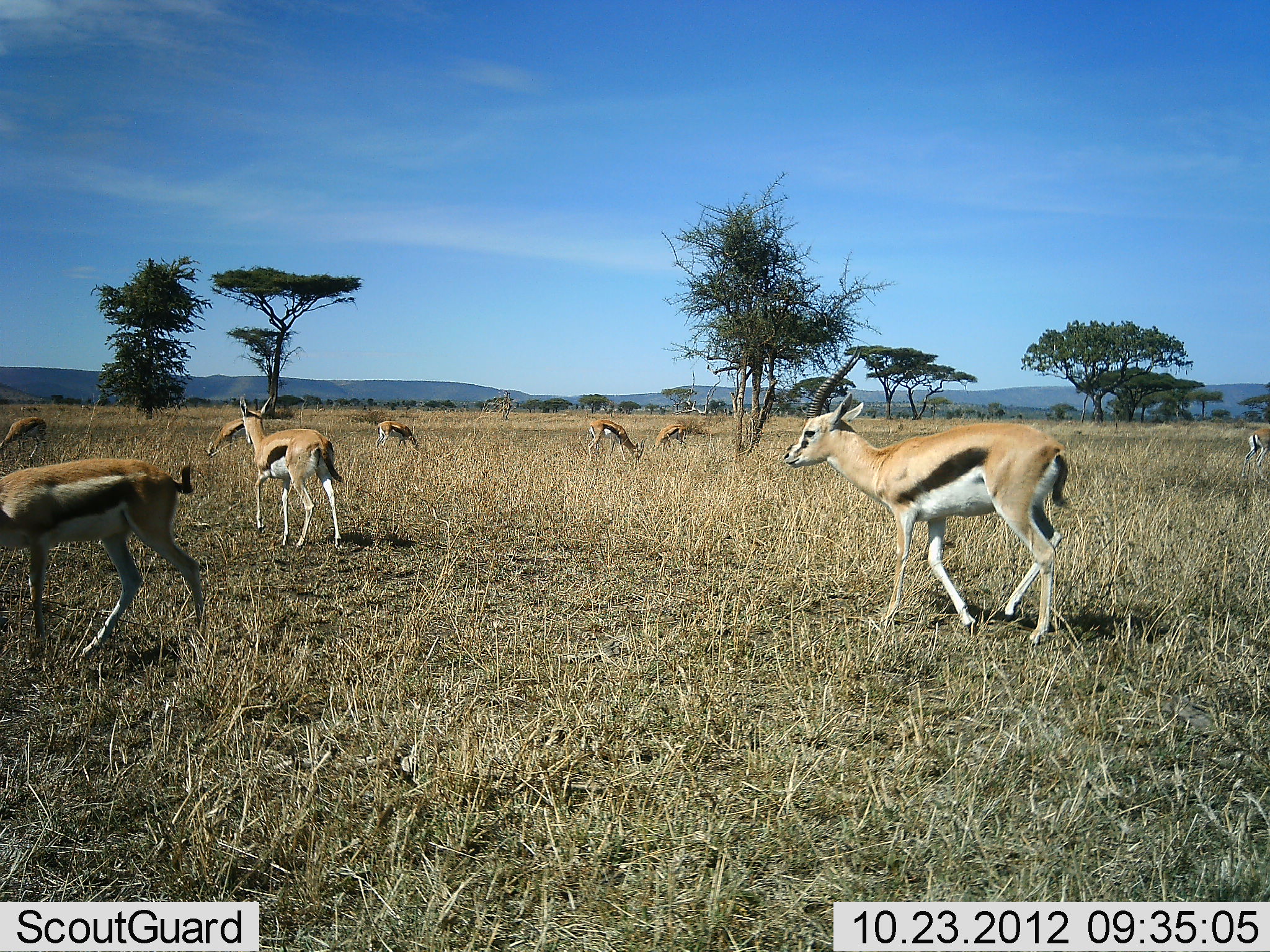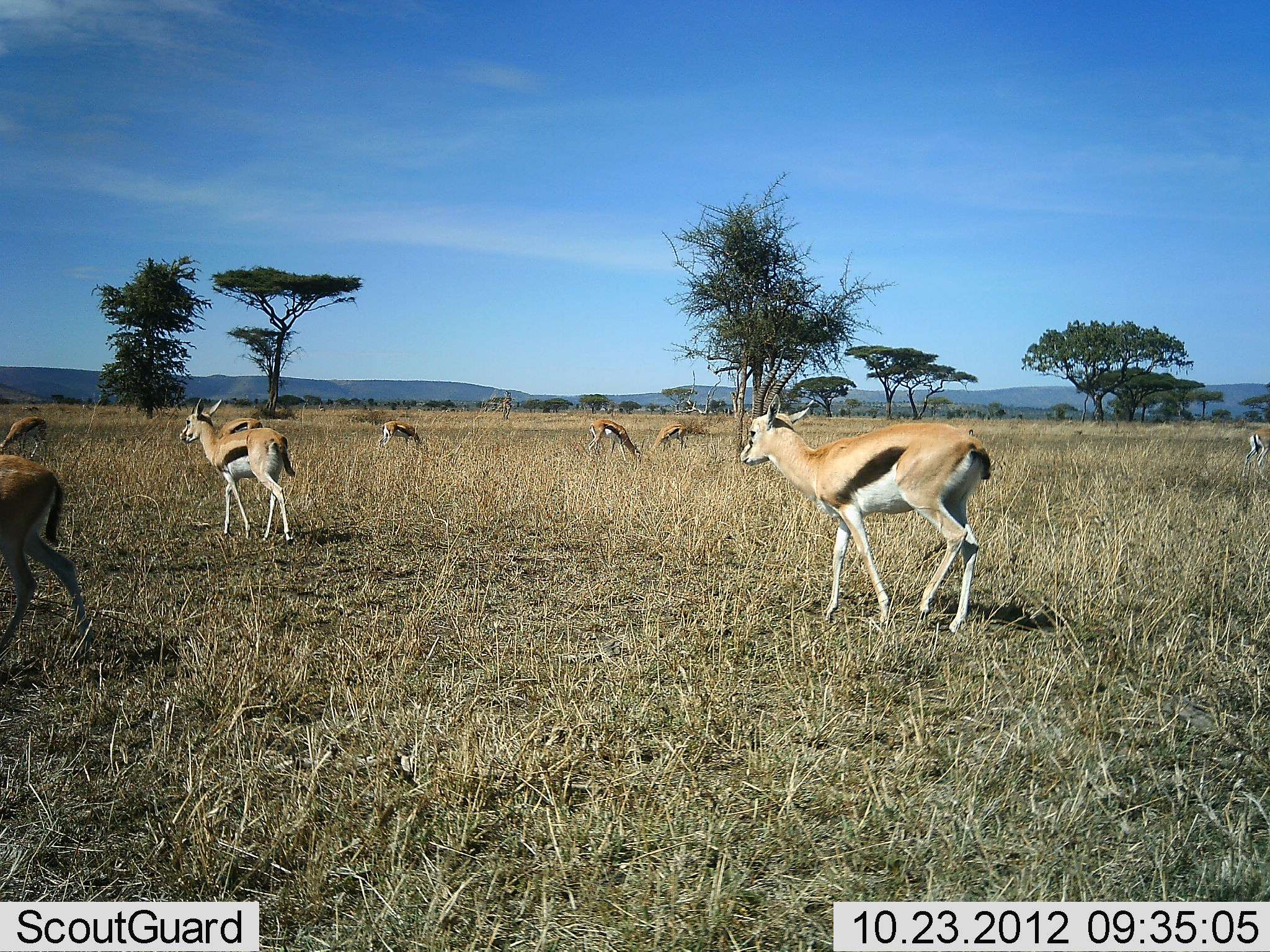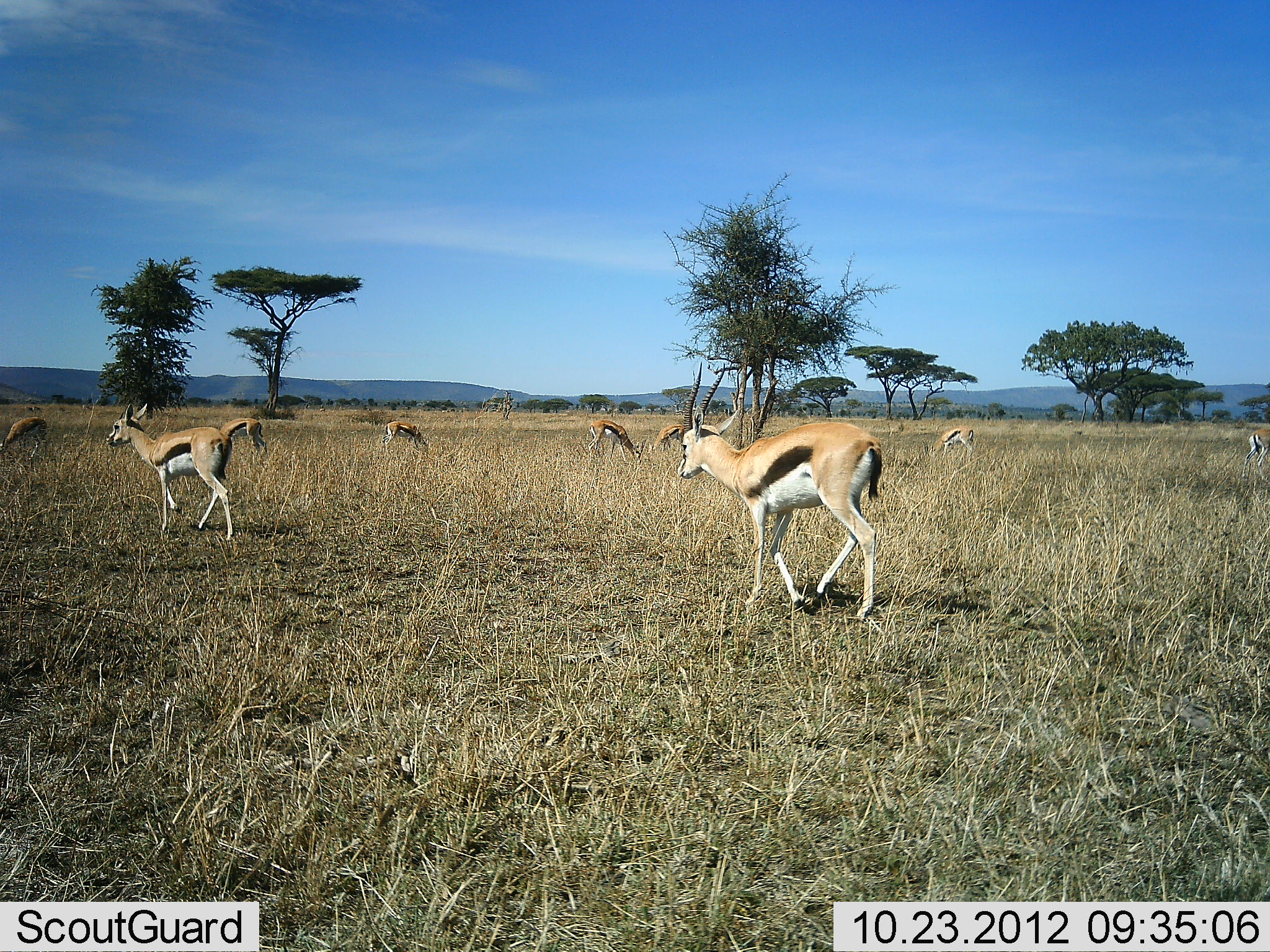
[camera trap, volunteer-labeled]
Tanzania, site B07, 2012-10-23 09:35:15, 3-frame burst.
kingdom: Animalia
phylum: Chordata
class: Mammalia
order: Artiodactyla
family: Bovidae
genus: Eudorcas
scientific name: Eudorcas thomsonii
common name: thomson's gazelle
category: gazellethomsons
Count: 9.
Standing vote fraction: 60%.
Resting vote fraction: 0%.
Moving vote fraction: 90%.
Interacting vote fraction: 0%.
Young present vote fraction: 0%.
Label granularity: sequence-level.